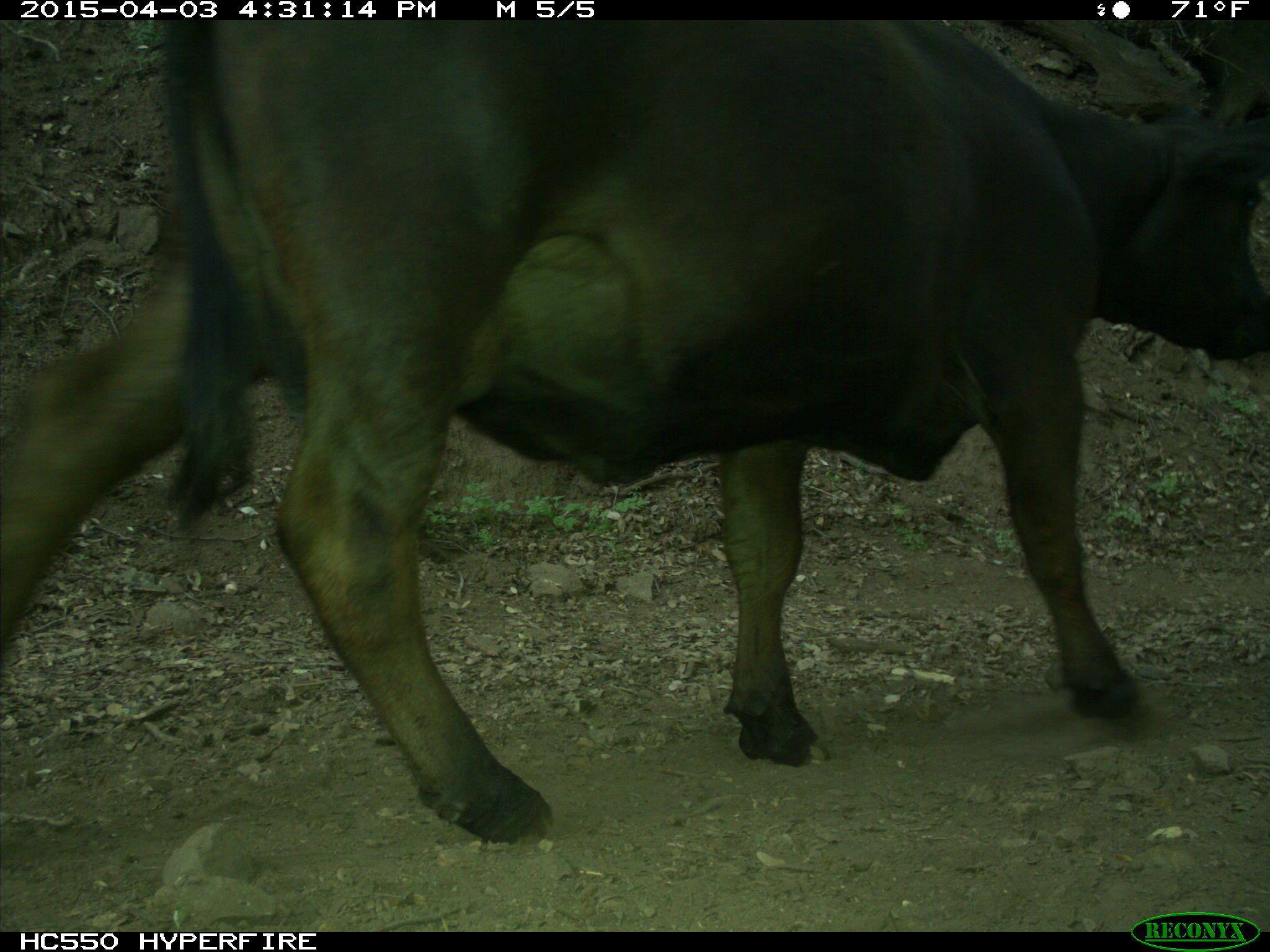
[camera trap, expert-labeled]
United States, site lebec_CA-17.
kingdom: Animalia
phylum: Chordata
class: Mammalia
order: Artiodactyla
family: Bovidae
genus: Bos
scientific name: Bos taurus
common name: domestic cow